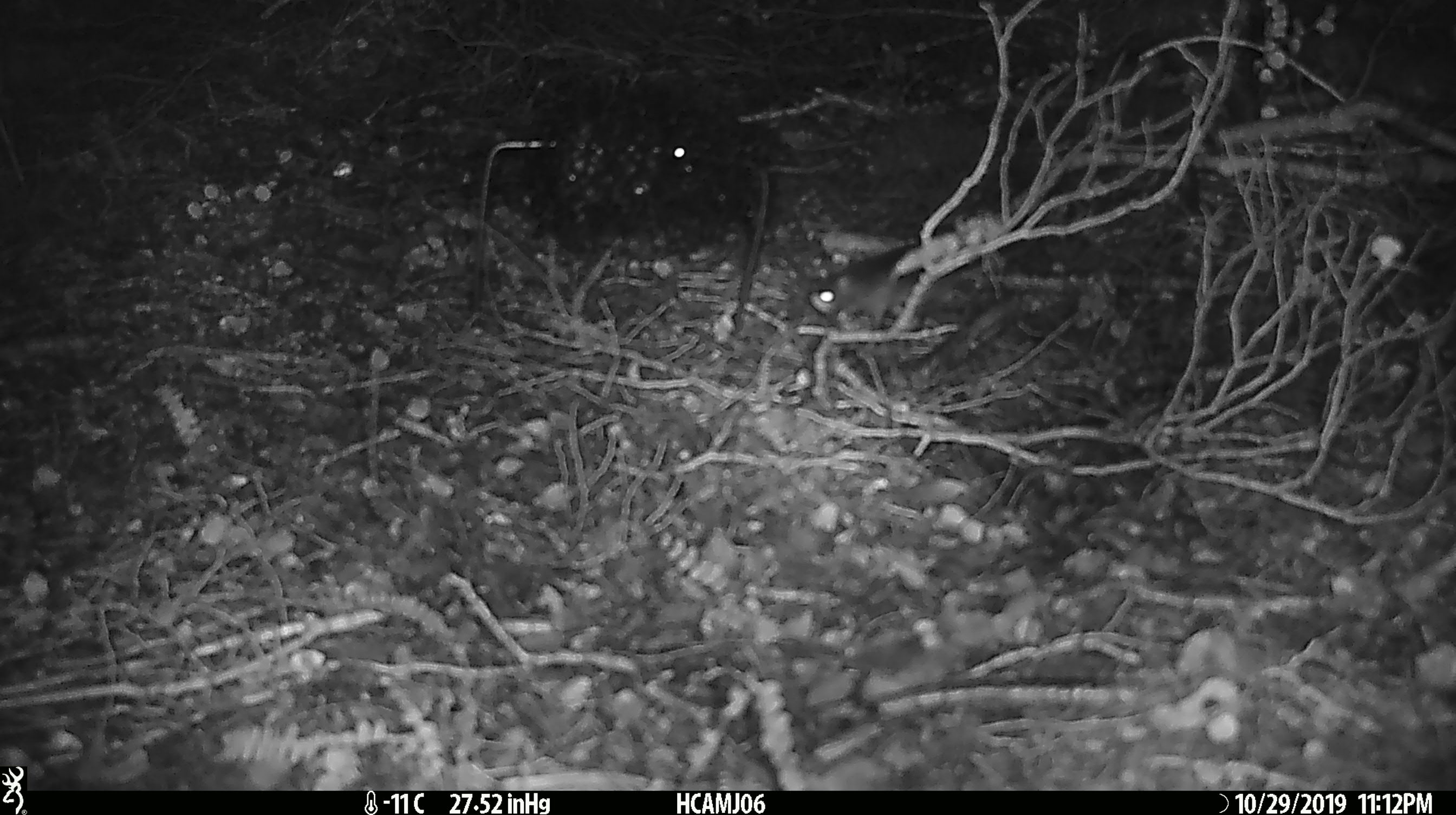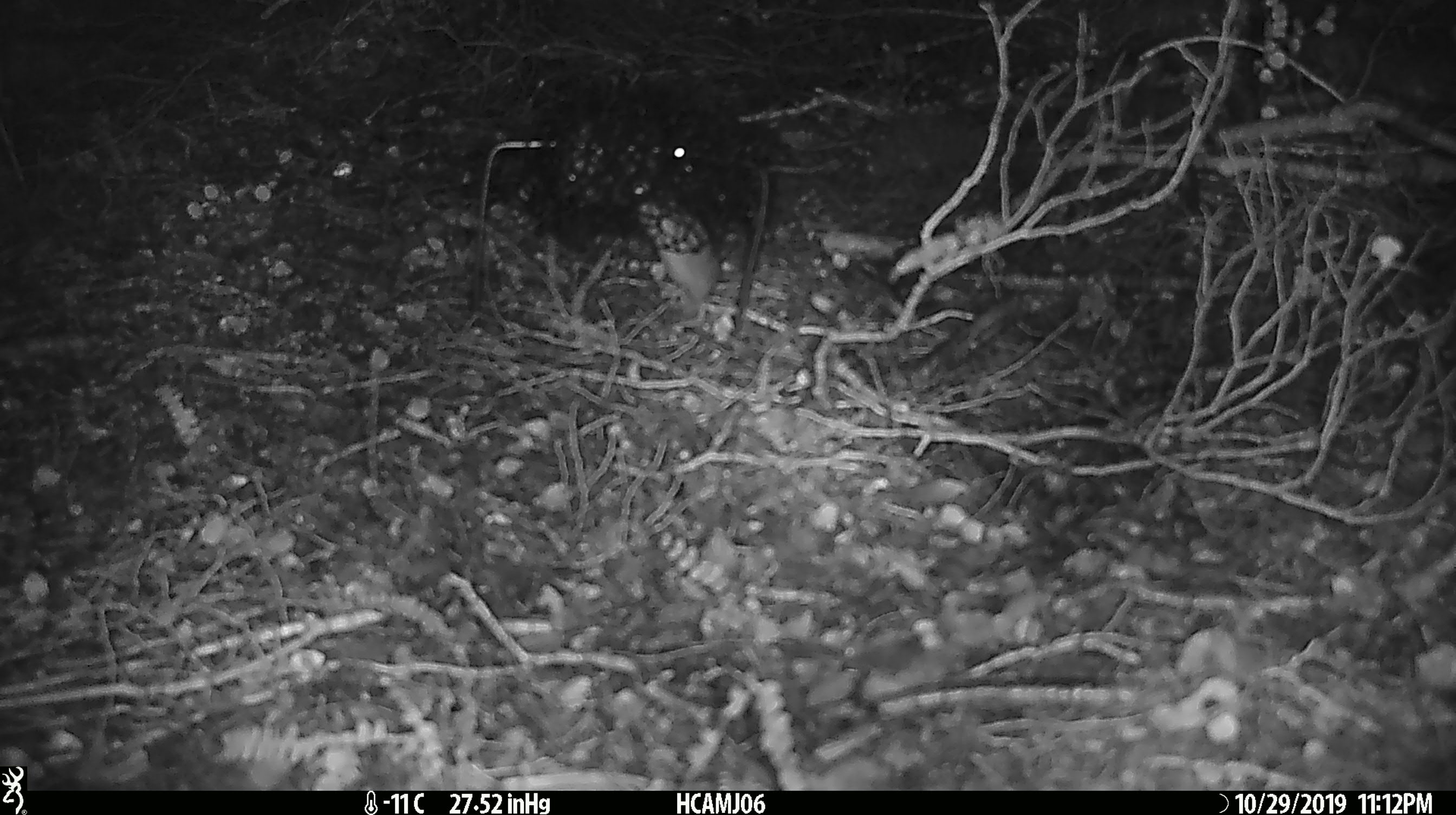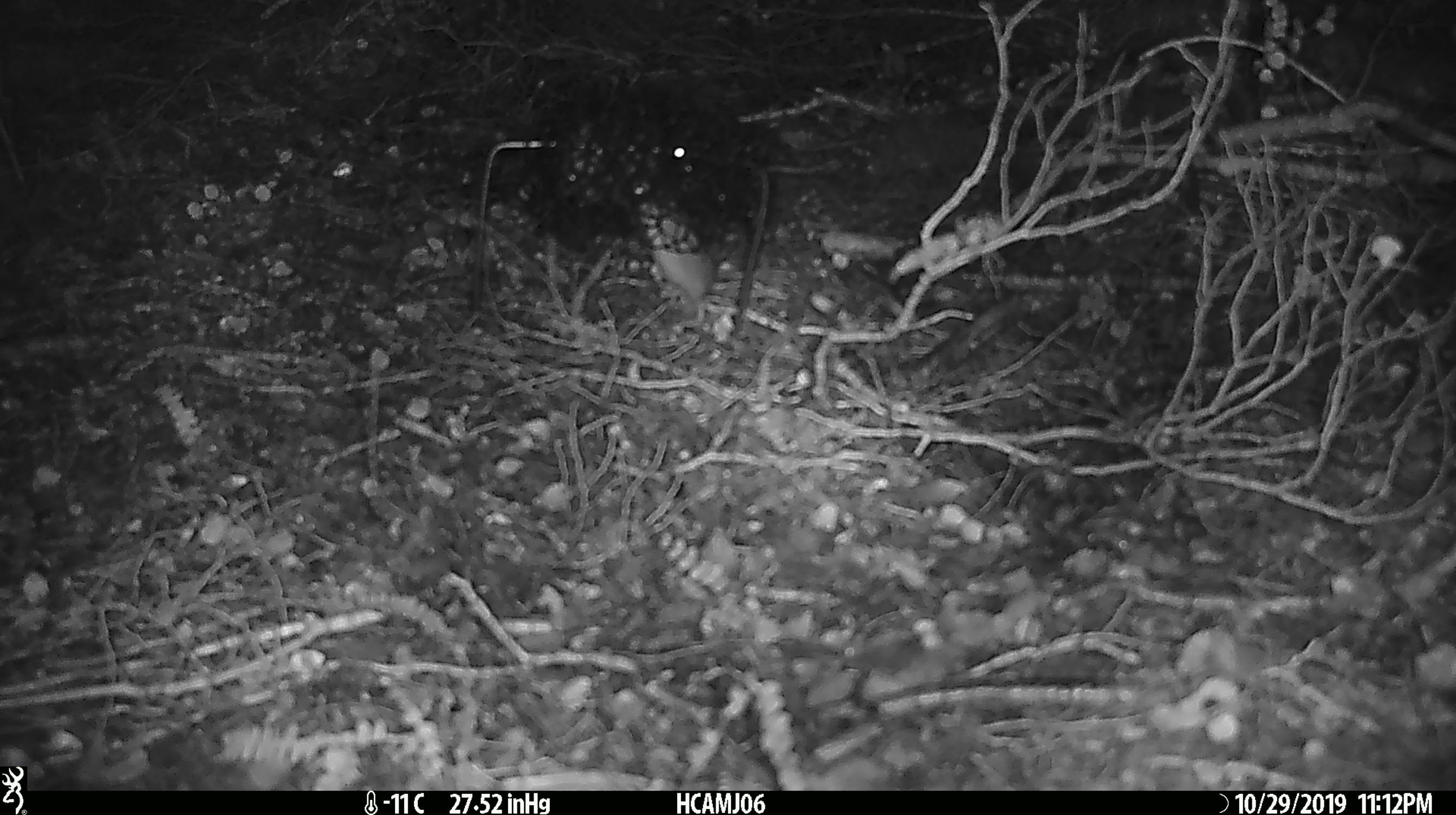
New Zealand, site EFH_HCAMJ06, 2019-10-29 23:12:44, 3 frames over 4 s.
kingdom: Animalia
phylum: Chordata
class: Mammalia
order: Rodentia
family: Muridae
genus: Mus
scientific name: Mus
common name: mouse